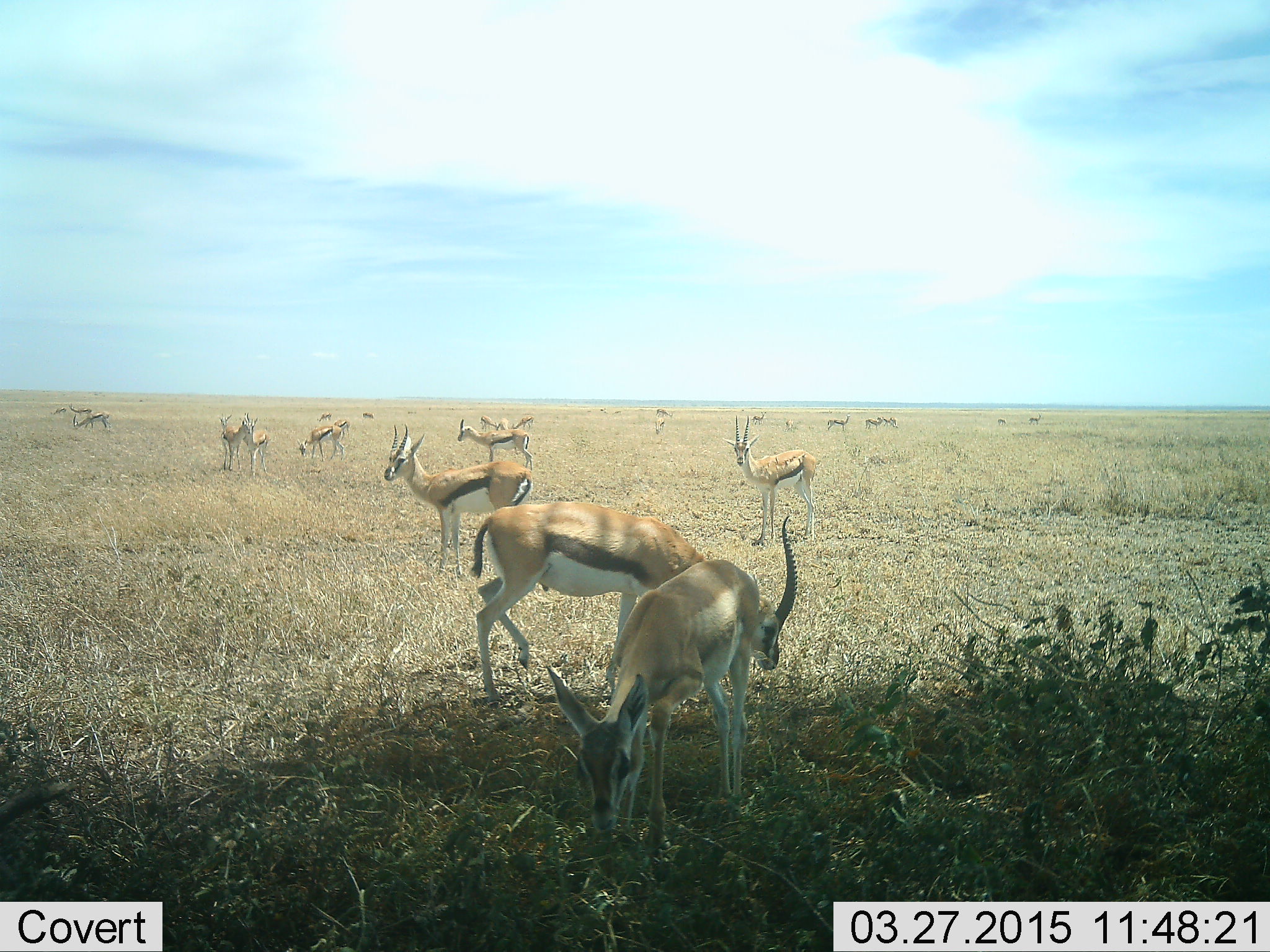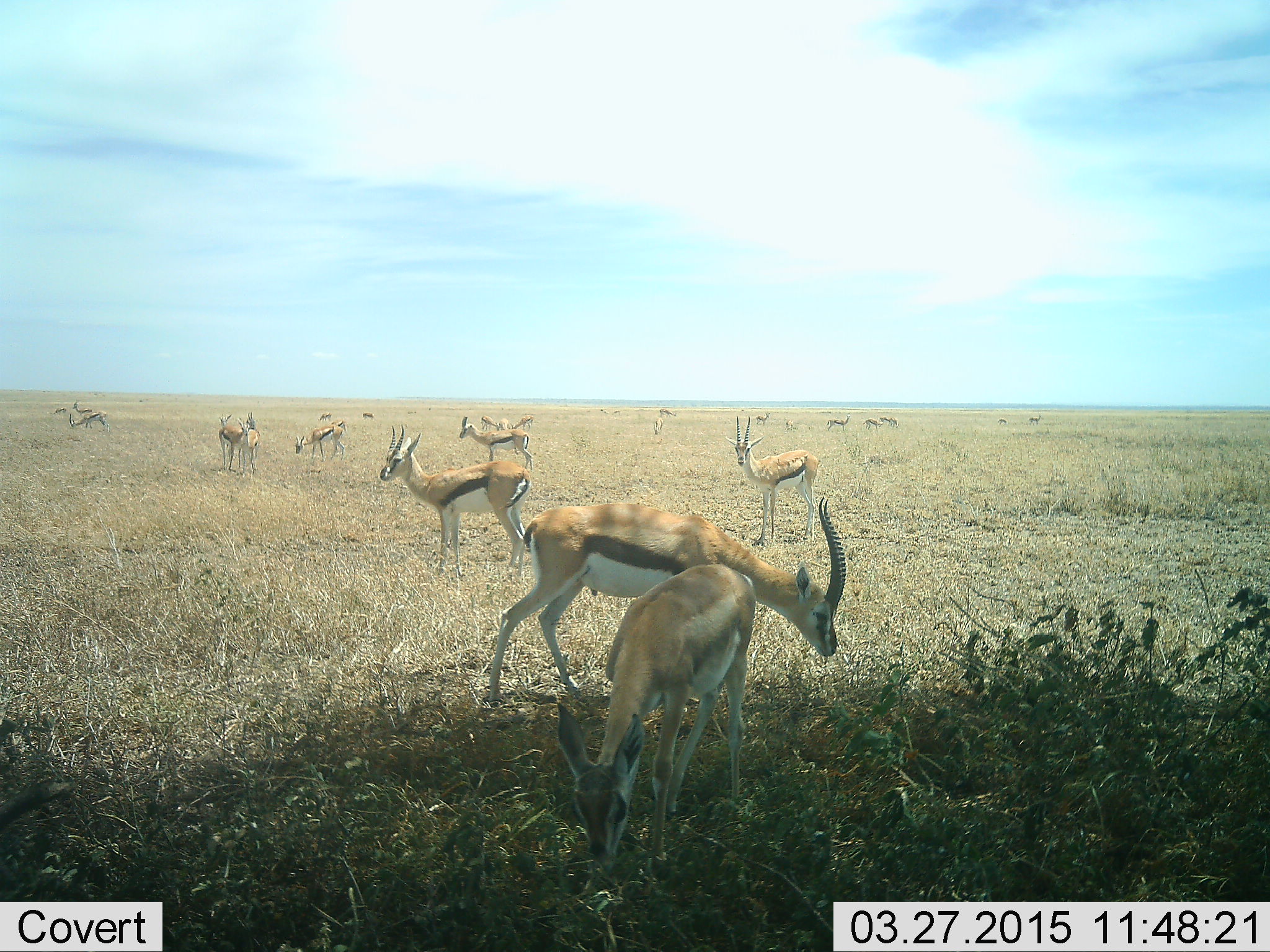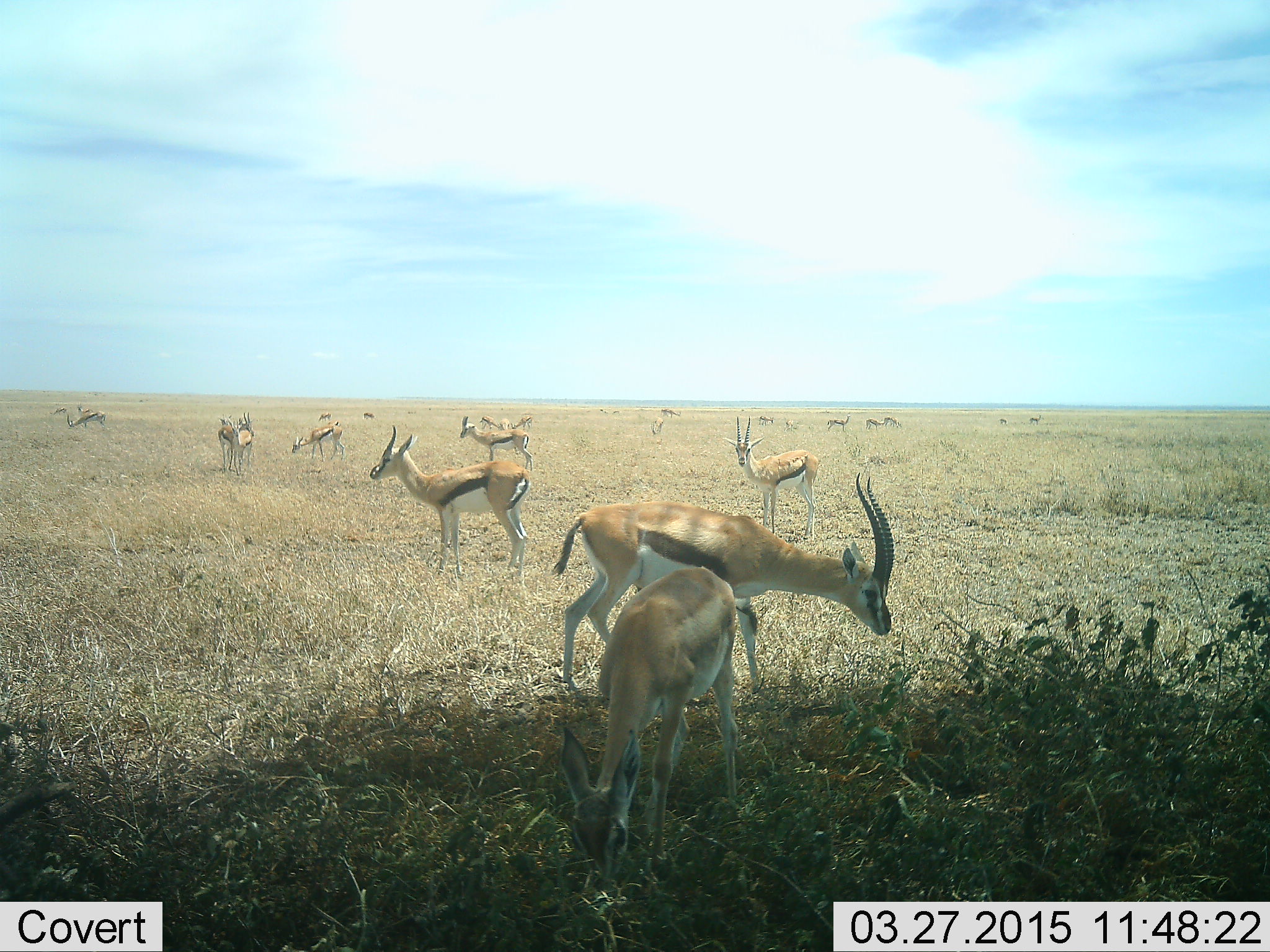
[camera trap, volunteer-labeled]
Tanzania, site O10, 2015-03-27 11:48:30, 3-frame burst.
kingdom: Animalia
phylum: Chordata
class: Mammalia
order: Artiodactyla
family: Bovidae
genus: Eudorcas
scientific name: Eudorcas thomsonii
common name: thomson's gazelle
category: gazellethomsons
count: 11-50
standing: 100%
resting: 0%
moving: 50%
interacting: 0%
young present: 30%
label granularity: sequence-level